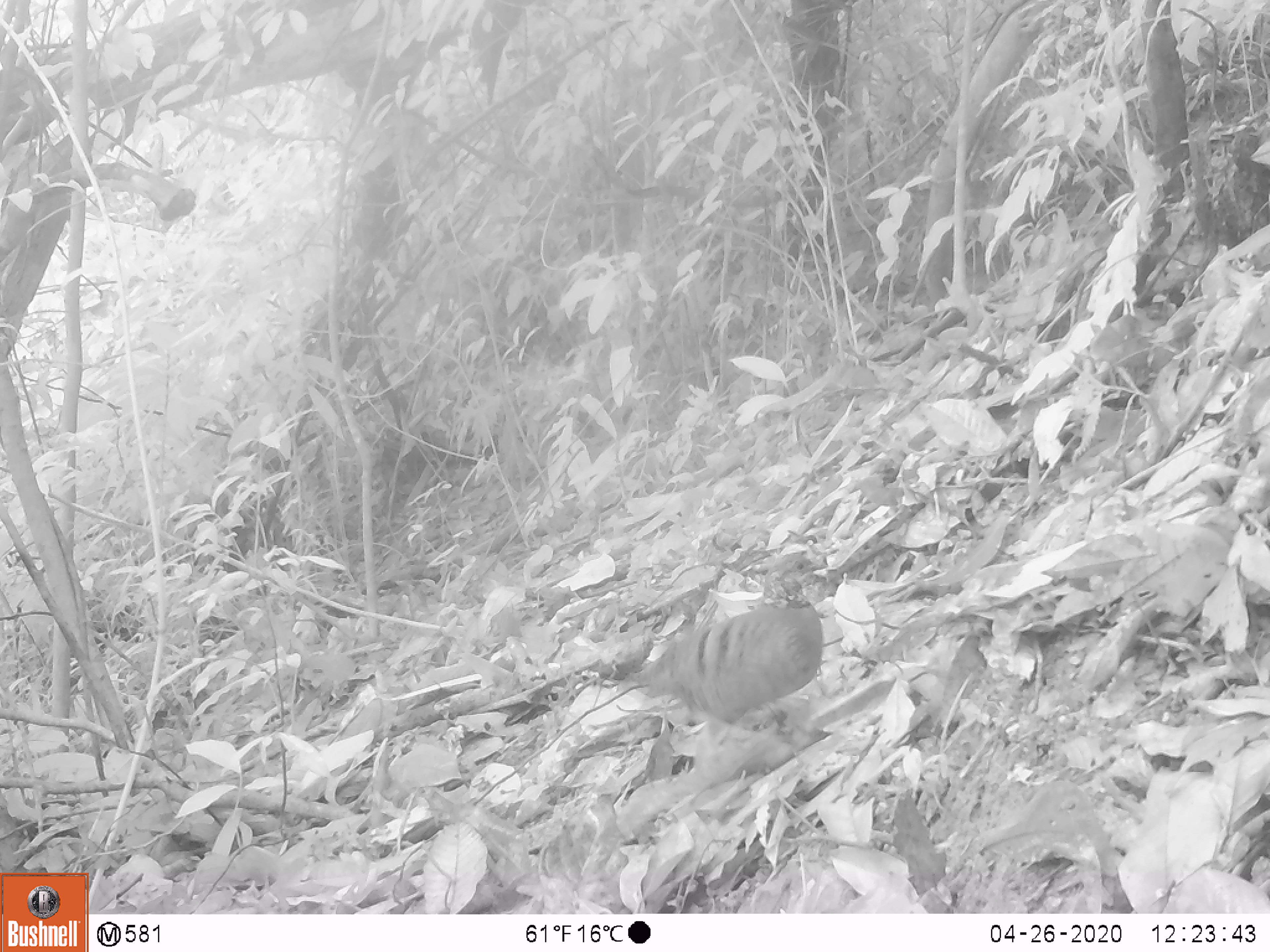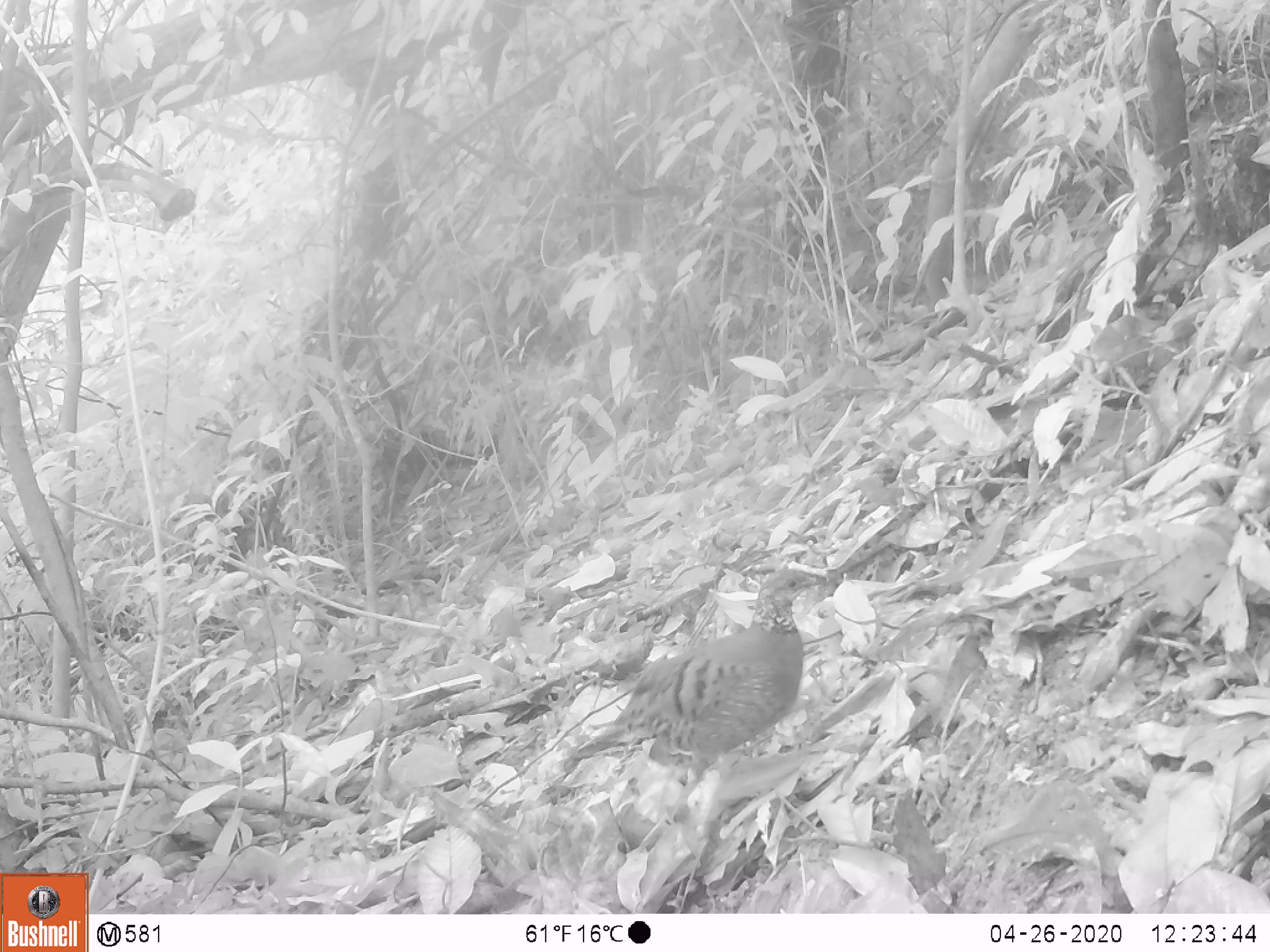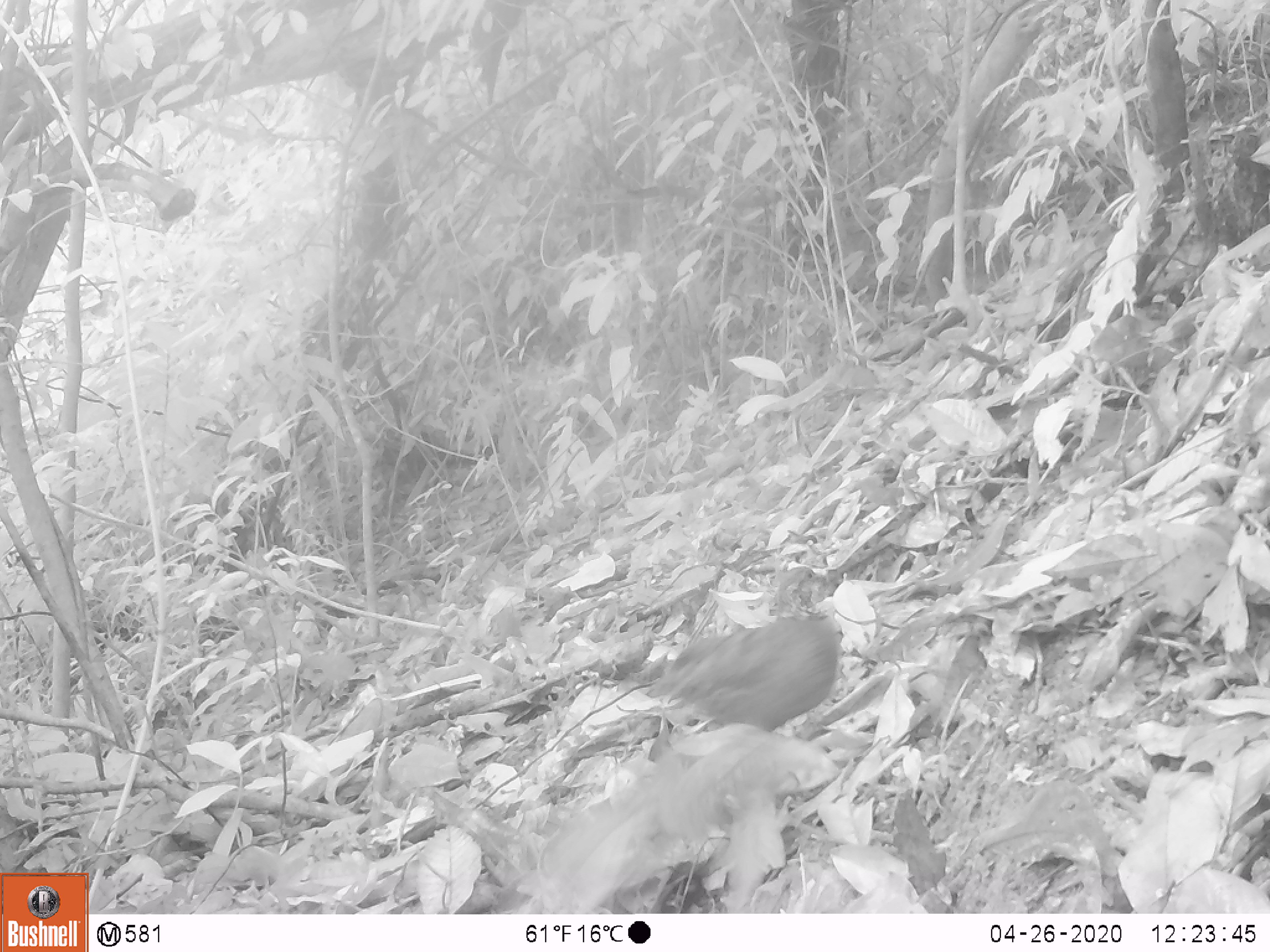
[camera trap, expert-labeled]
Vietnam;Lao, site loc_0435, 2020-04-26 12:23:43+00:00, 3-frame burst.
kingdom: Animalia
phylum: Chordata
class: Aves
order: Galliformes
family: Phasianidae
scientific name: Phasianidae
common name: partridge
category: unidentified partridge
Unidentified partridge (partridge) (Phasianidae). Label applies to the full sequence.